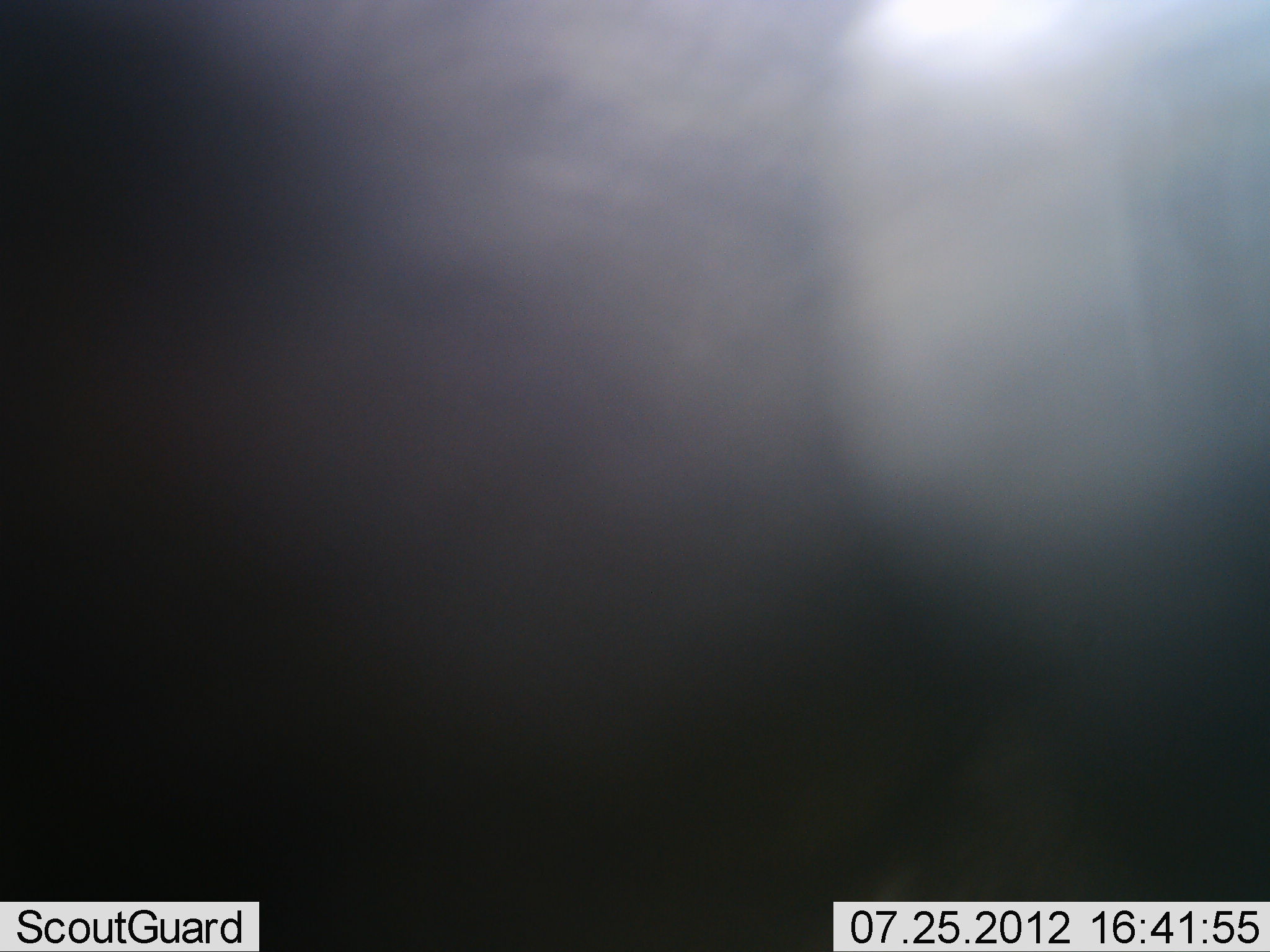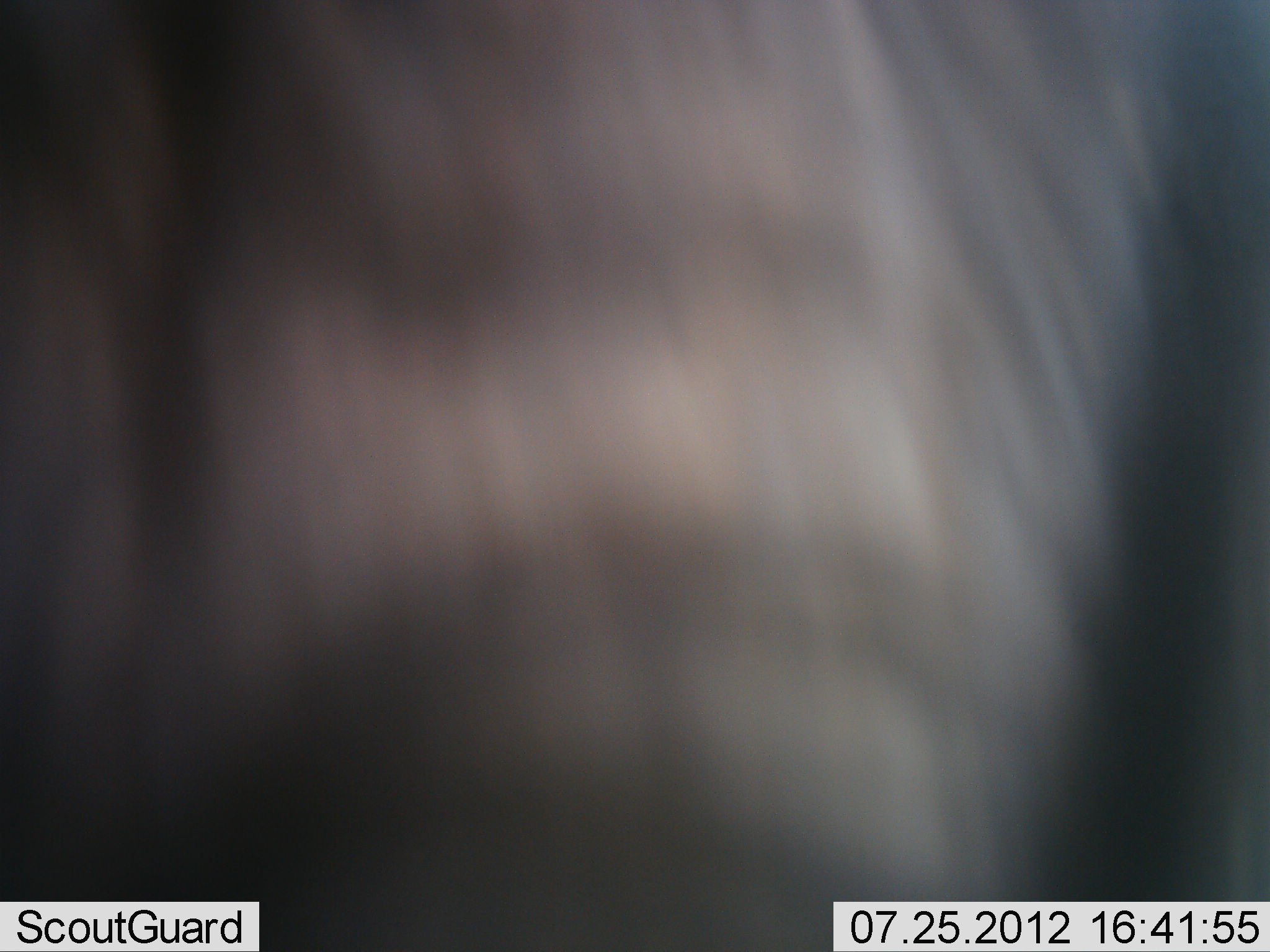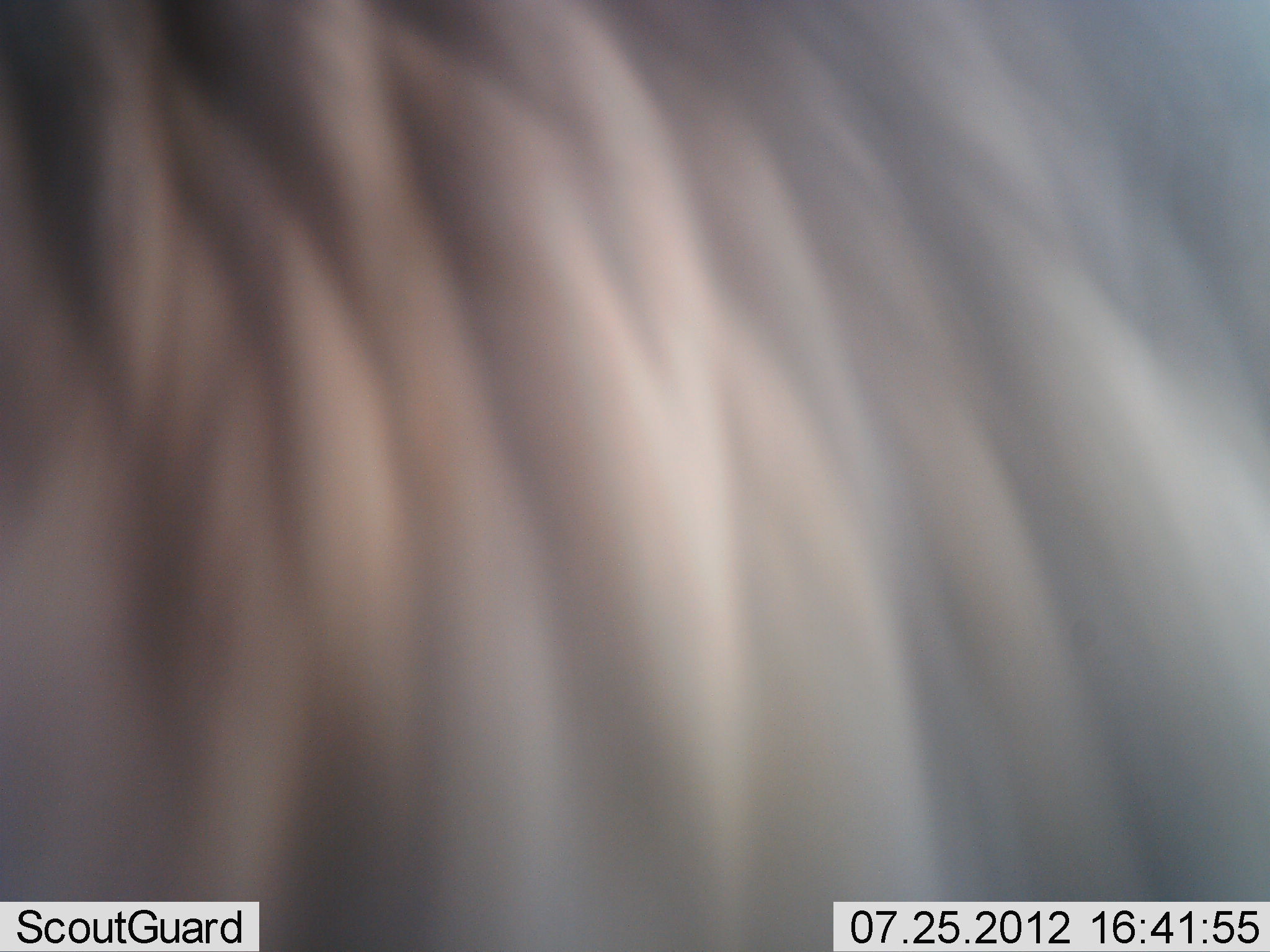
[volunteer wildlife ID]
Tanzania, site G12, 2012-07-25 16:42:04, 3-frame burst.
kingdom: Animalia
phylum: Chordata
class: Mammalia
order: Artiodactyla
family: Bovidae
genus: Connochaetes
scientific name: Connochaetes taurinus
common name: blue wildebeest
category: wildebeest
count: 1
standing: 60%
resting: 0%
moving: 40%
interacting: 0%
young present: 0%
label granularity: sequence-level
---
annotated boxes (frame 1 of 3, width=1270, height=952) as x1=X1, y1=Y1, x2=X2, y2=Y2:
animal: x1=172, y1=0, x2=1270, y2=903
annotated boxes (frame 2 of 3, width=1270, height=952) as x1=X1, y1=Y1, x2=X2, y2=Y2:
animal: x1=0, y1=1, x2=1269, y2=951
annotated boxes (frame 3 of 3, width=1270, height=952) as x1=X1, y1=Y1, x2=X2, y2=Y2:
animal: x1=1, y1=1, x2=1270, y2=952